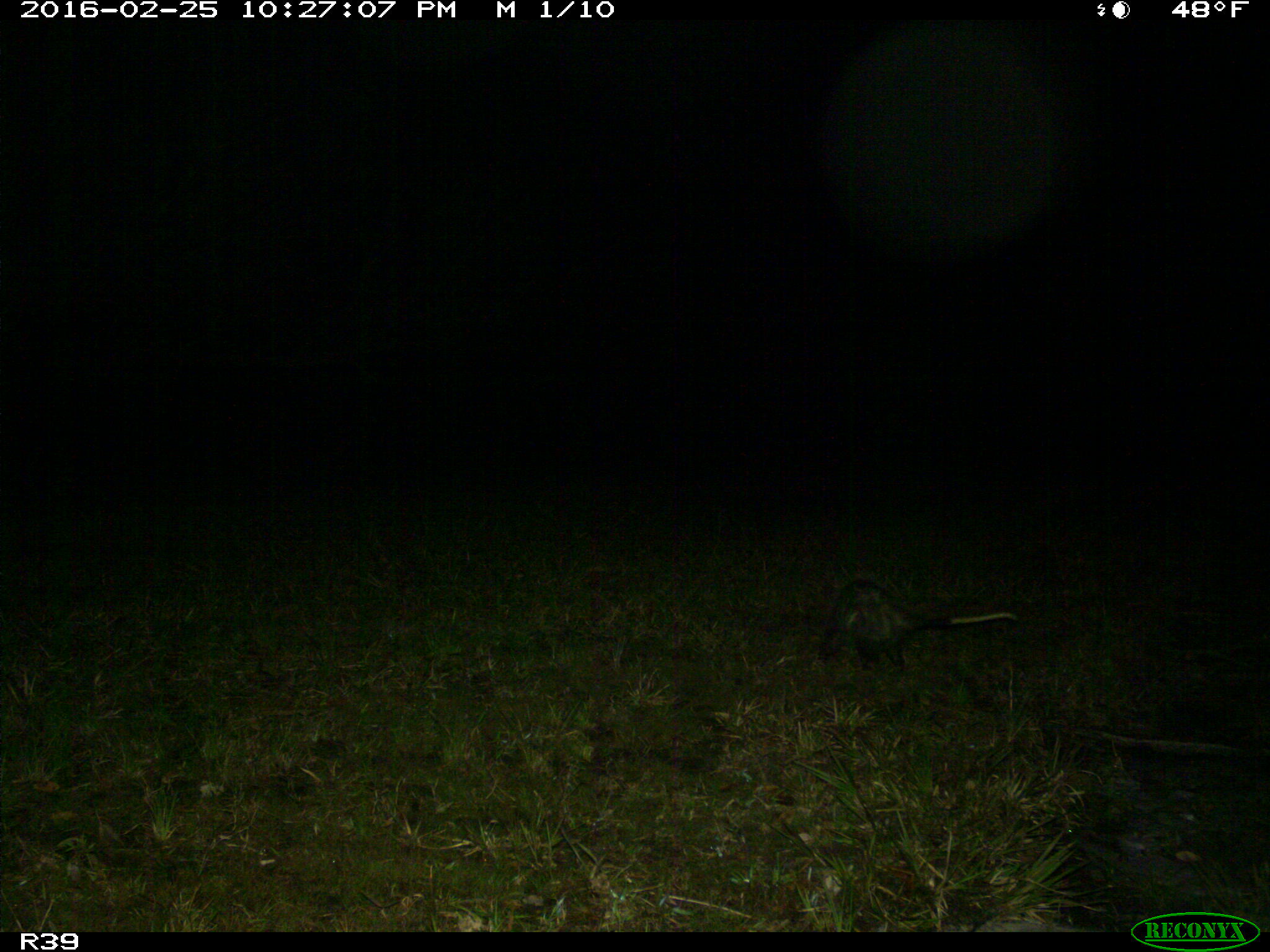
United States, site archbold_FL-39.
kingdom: Animalia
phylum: Chordata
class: Mammalia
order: Didelphimorphia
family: Didelphidae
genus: Didelphis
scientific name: Didelphis virginiana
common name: virginia opossum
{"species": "Didelphis virginiana (virginia opossum)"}